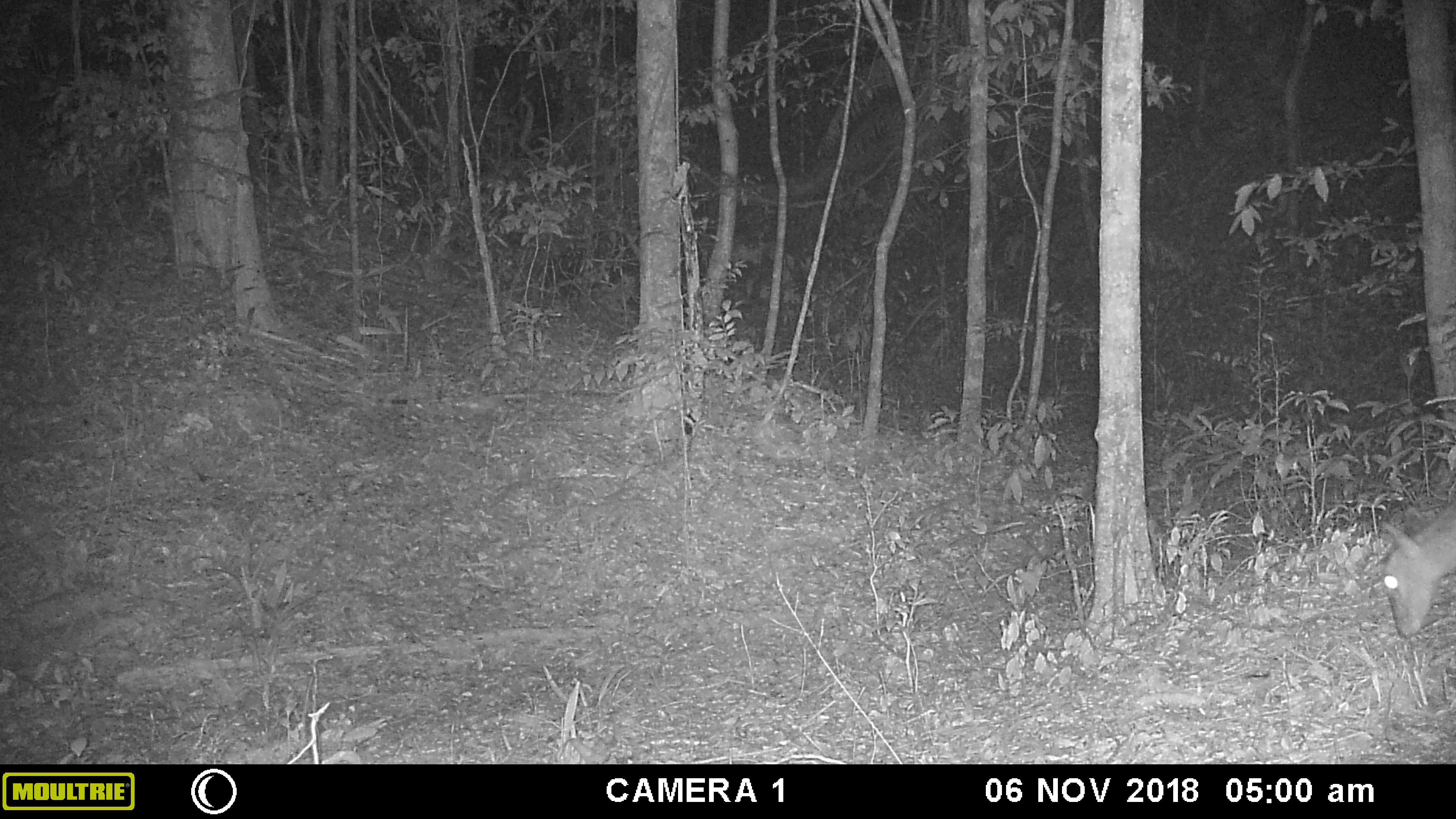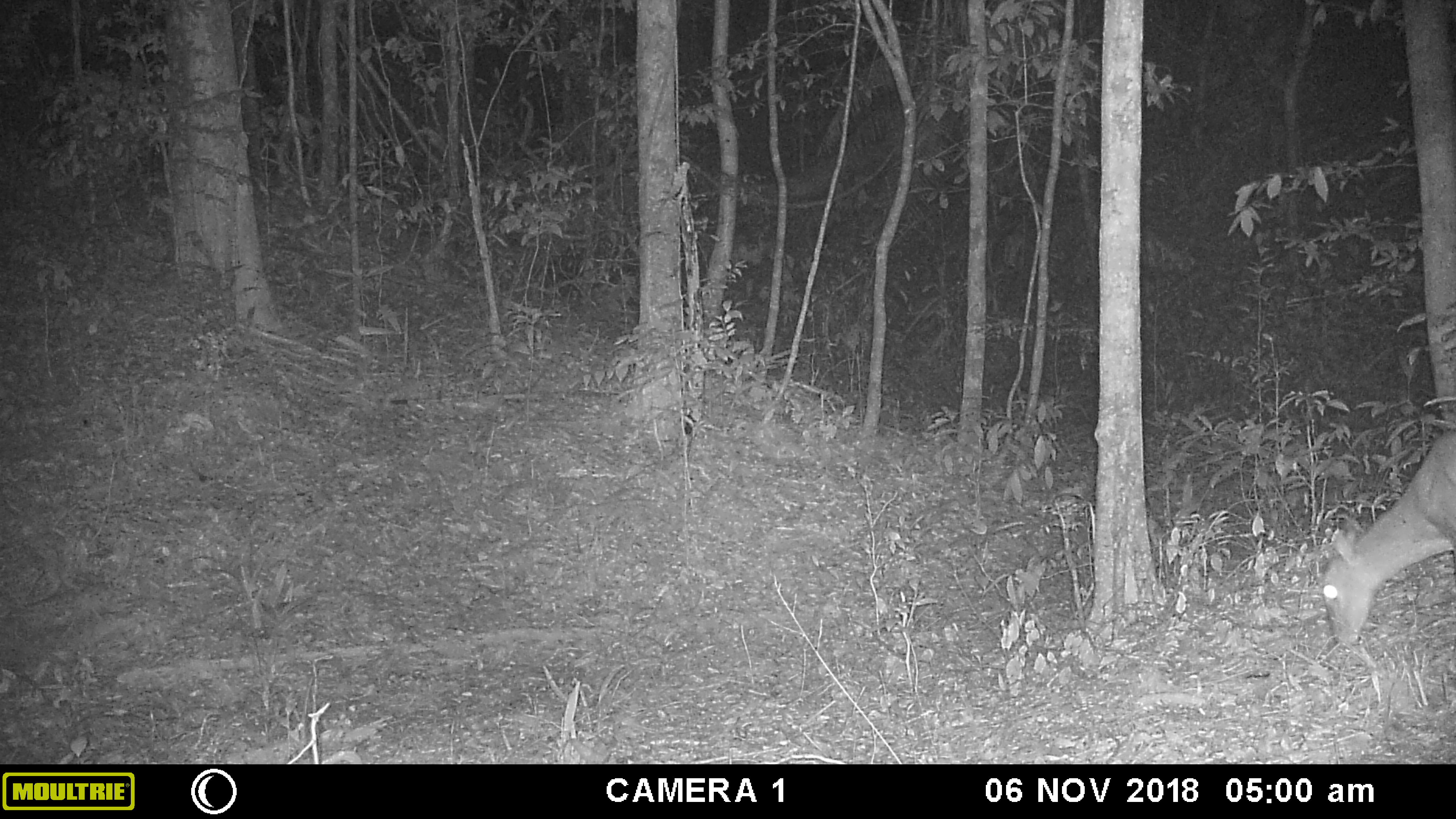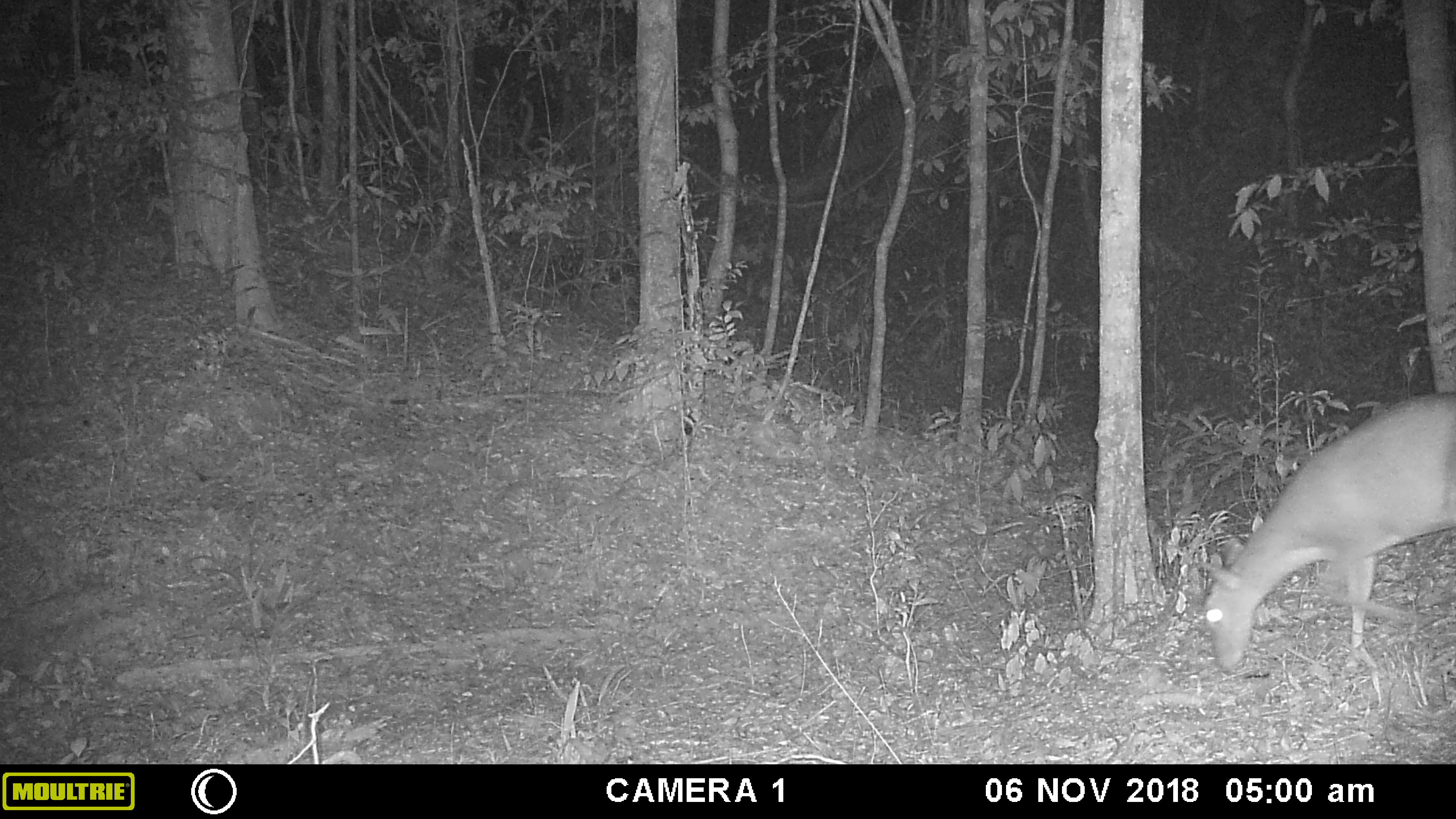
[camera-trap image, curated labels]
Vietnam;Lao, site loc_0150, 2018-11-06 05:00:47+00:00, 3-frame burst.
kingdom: Animalia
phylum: Chordata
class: Mammalia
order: Artiodactyla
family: Cervidae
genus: Muntiacus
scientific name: Muntiacus vuquangensis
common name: large-antlered muntjac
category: large antlered muntjac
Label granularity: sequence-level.